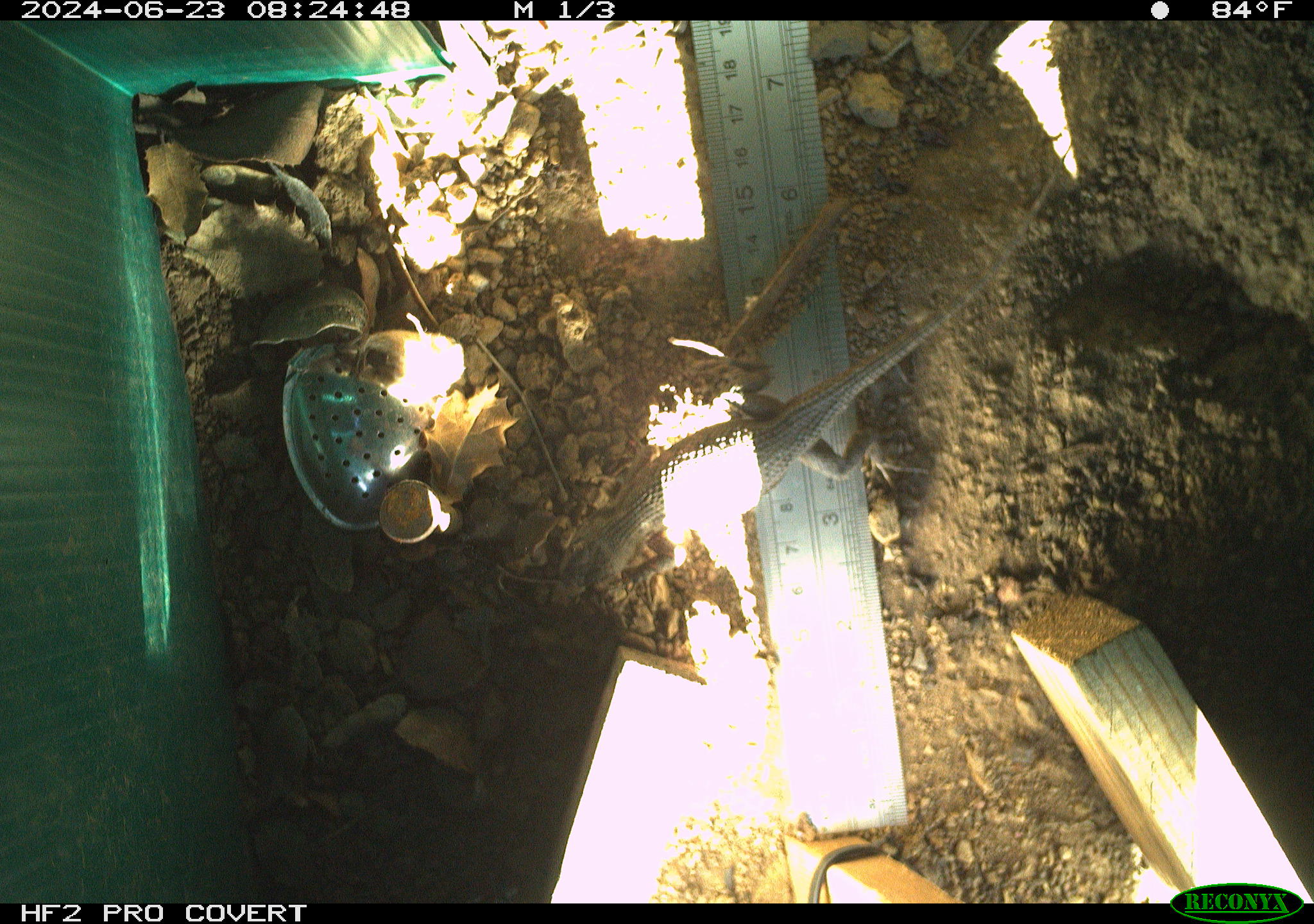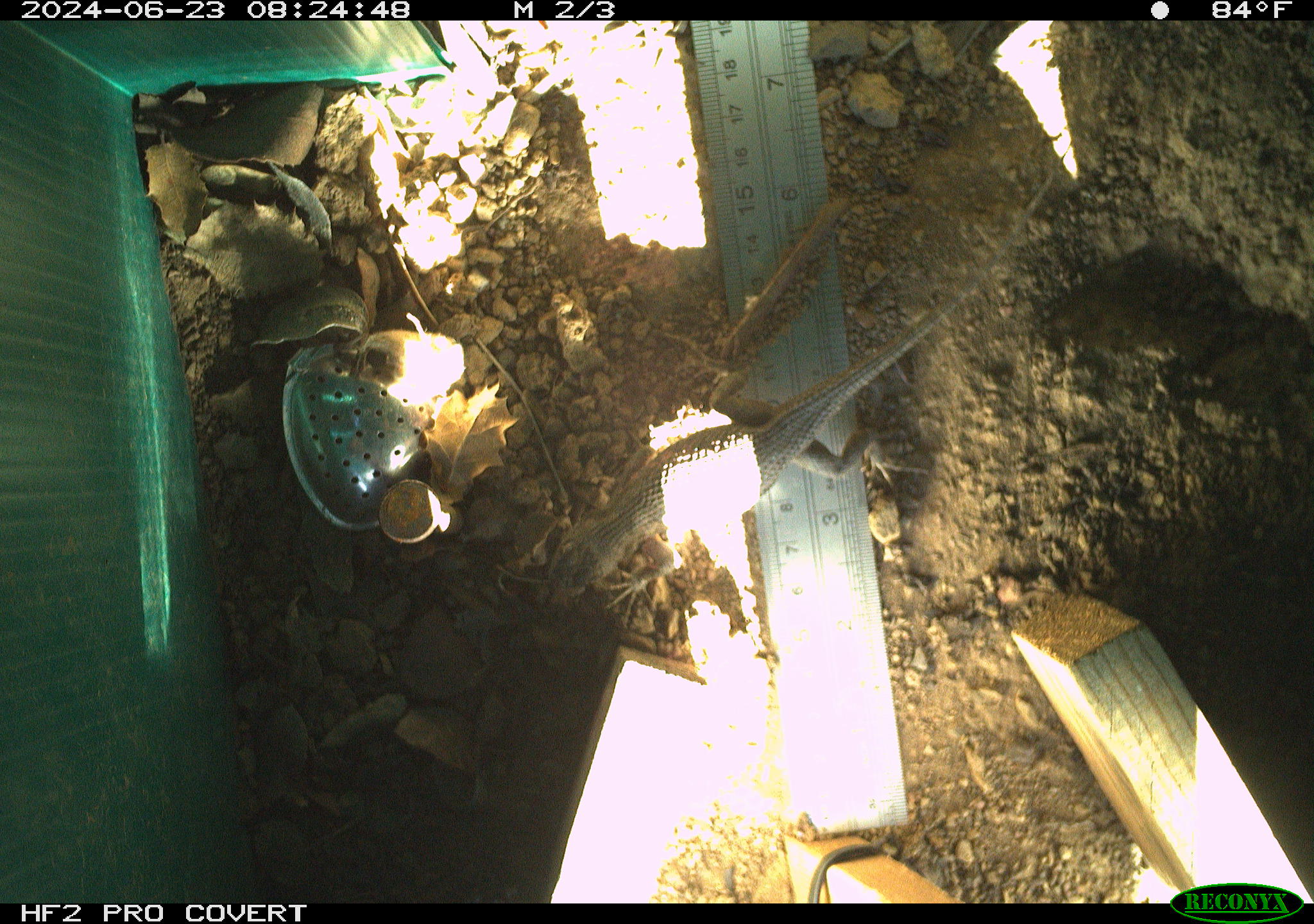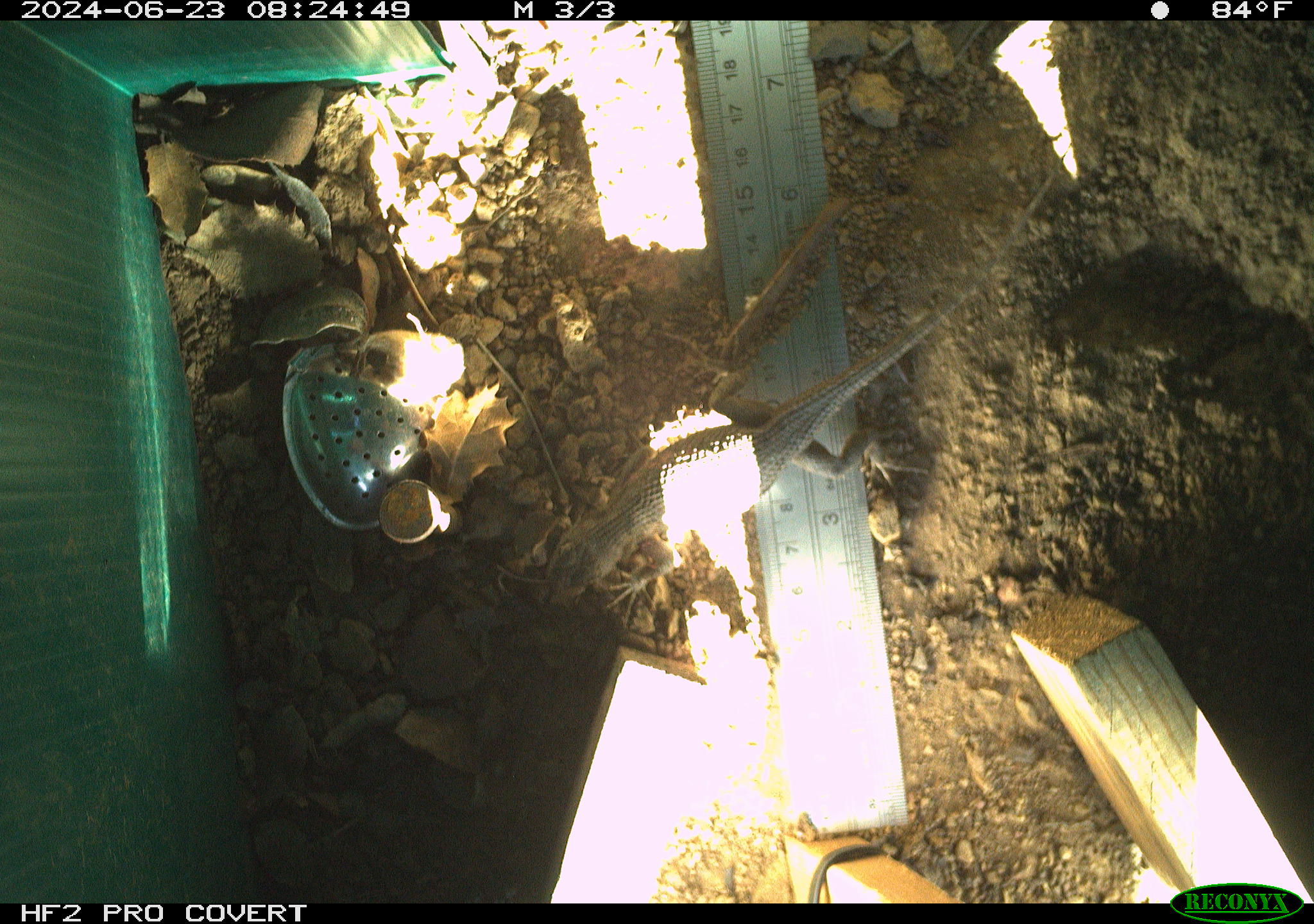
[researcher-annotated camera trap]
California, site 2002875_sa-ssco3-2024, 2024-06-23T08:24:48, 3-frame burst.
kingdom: Animalia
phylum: Chordata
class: Reptilia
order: Squamata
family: Phrynosomatidae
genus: Sceloporus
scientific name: Sceloporus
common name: spiny lizards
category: sceloporus species